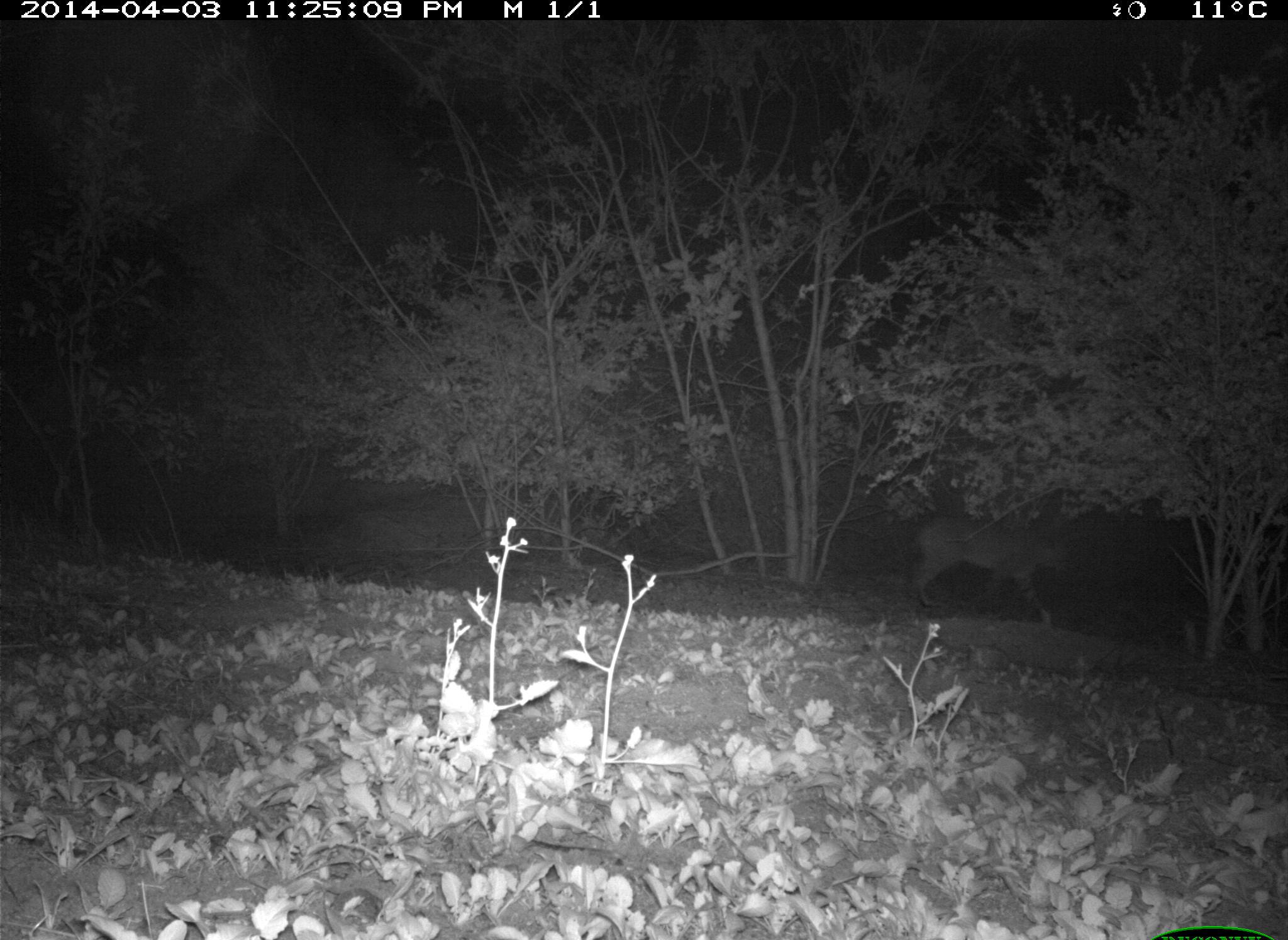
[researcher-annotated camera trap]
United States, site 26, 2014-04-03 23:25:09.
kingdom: Animalia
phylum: Chordata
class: Mammalia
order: Carnivora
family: Felidae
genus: Lynx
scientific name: Lynx rufus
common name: bobcat